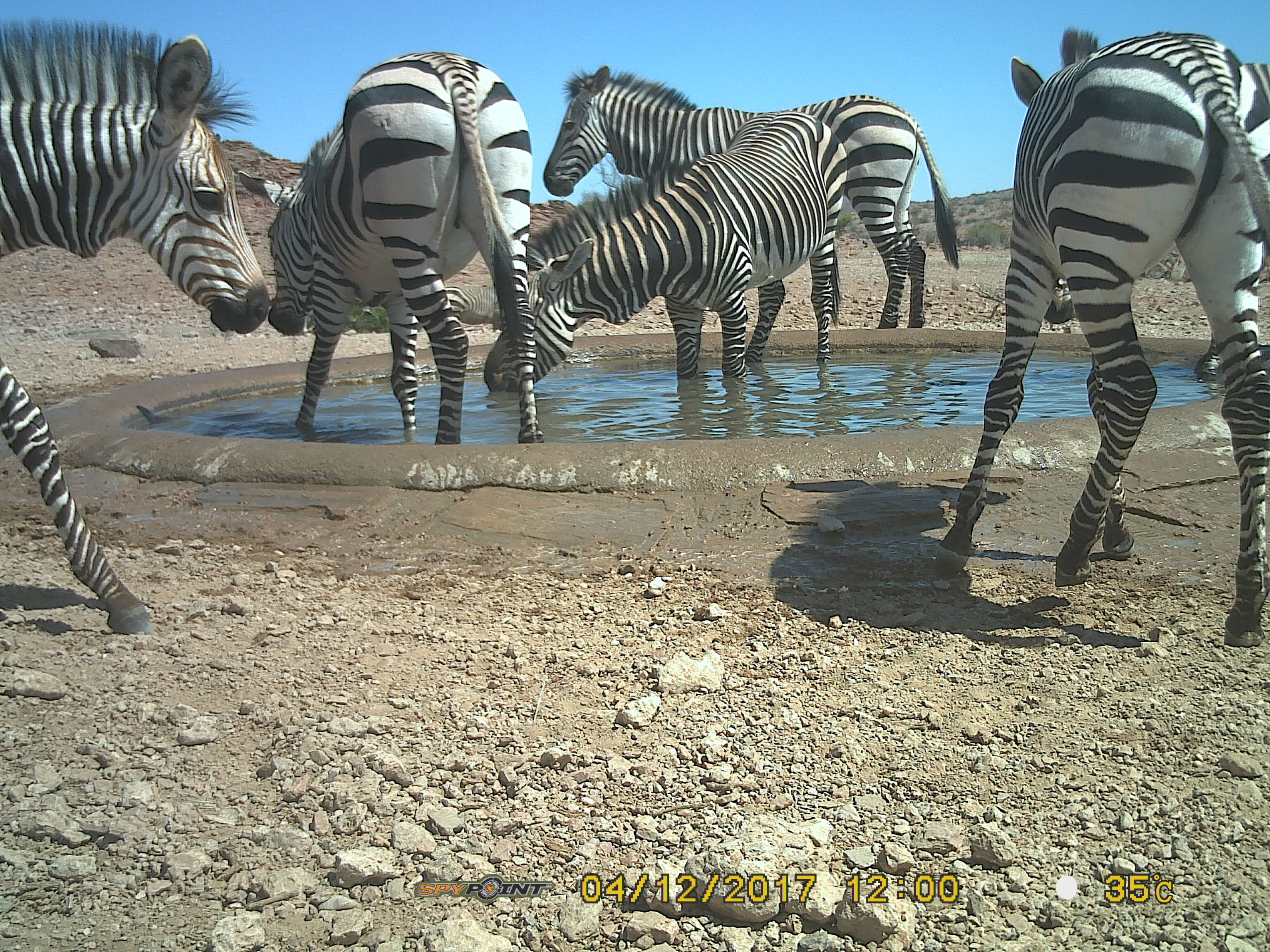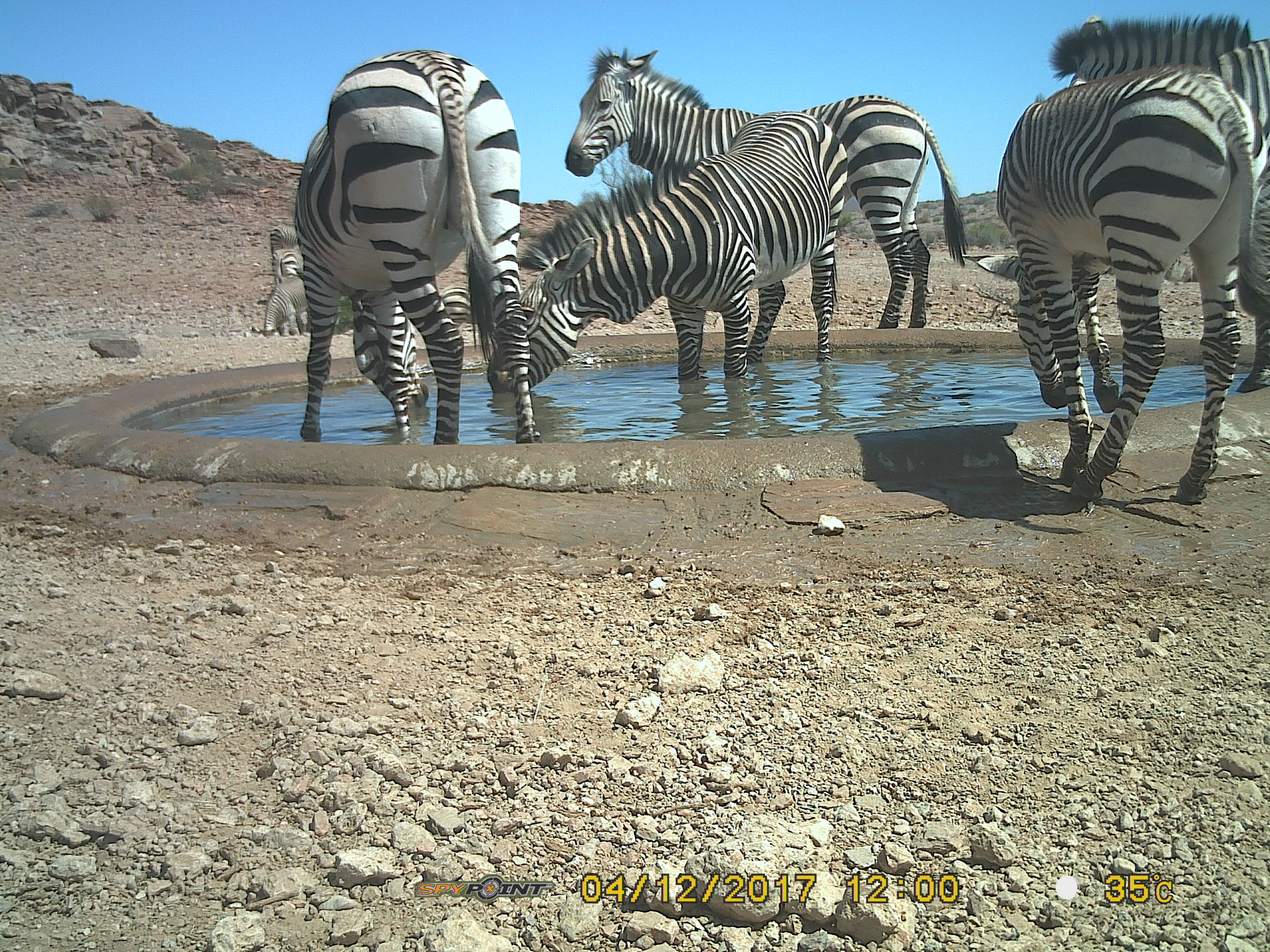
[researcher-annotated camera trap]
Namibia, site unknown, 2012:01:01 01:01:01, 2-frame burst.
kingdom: Animalia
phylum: Chordata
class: Mammalia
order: Perissodactyla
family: Equidae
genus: Equus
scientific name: Equus zebra hartmannae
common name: hartmann's mountain zebra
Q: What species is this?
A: Equus zebra hartmannae (hartmann's mountain zebra).